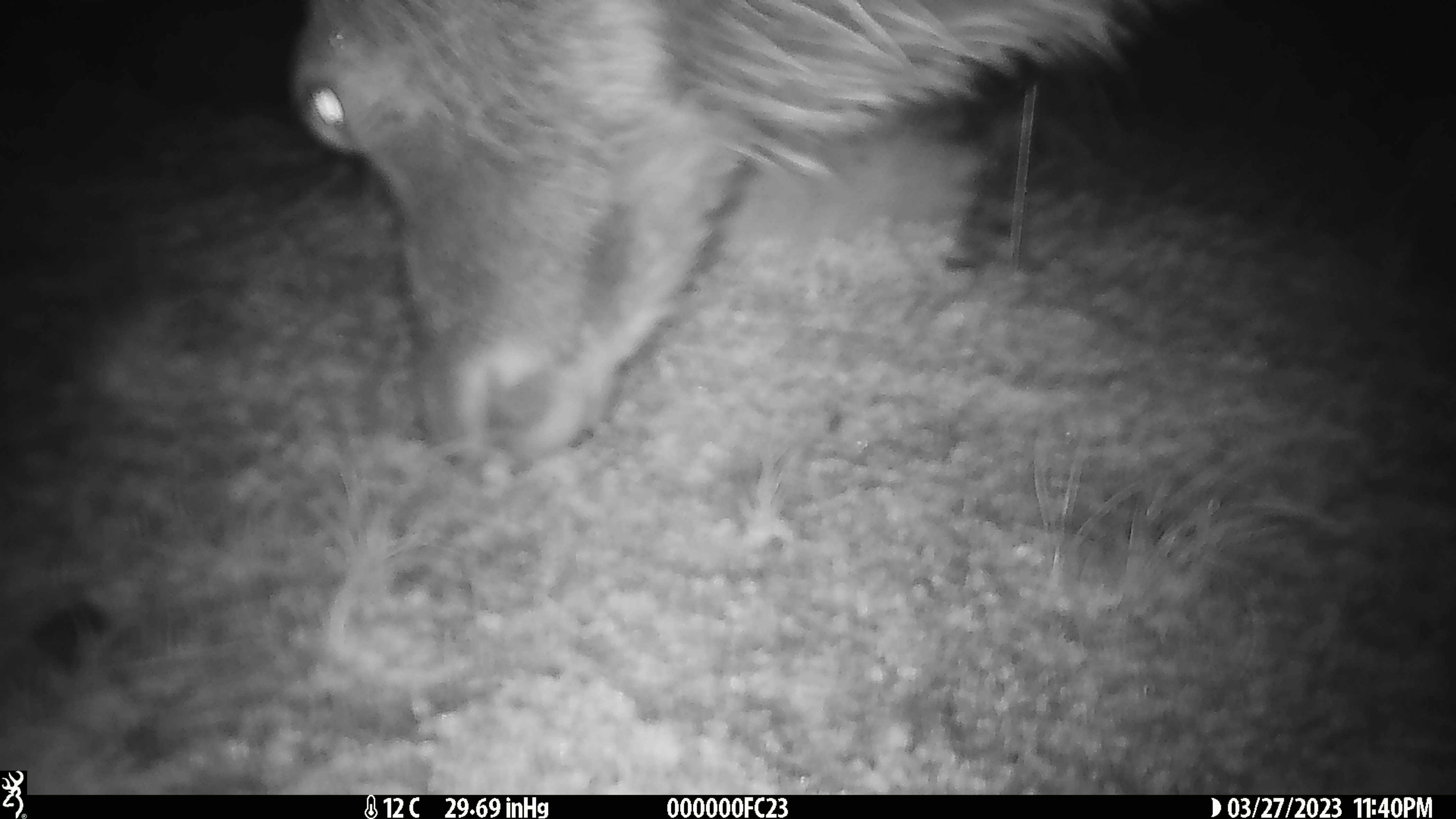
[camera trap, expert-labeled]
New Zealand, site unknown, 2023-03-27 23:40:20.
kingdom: Animalia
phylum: Chordata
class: Mammalia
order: Artiodactyla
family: Cervidae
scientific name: Cervidae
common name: deer